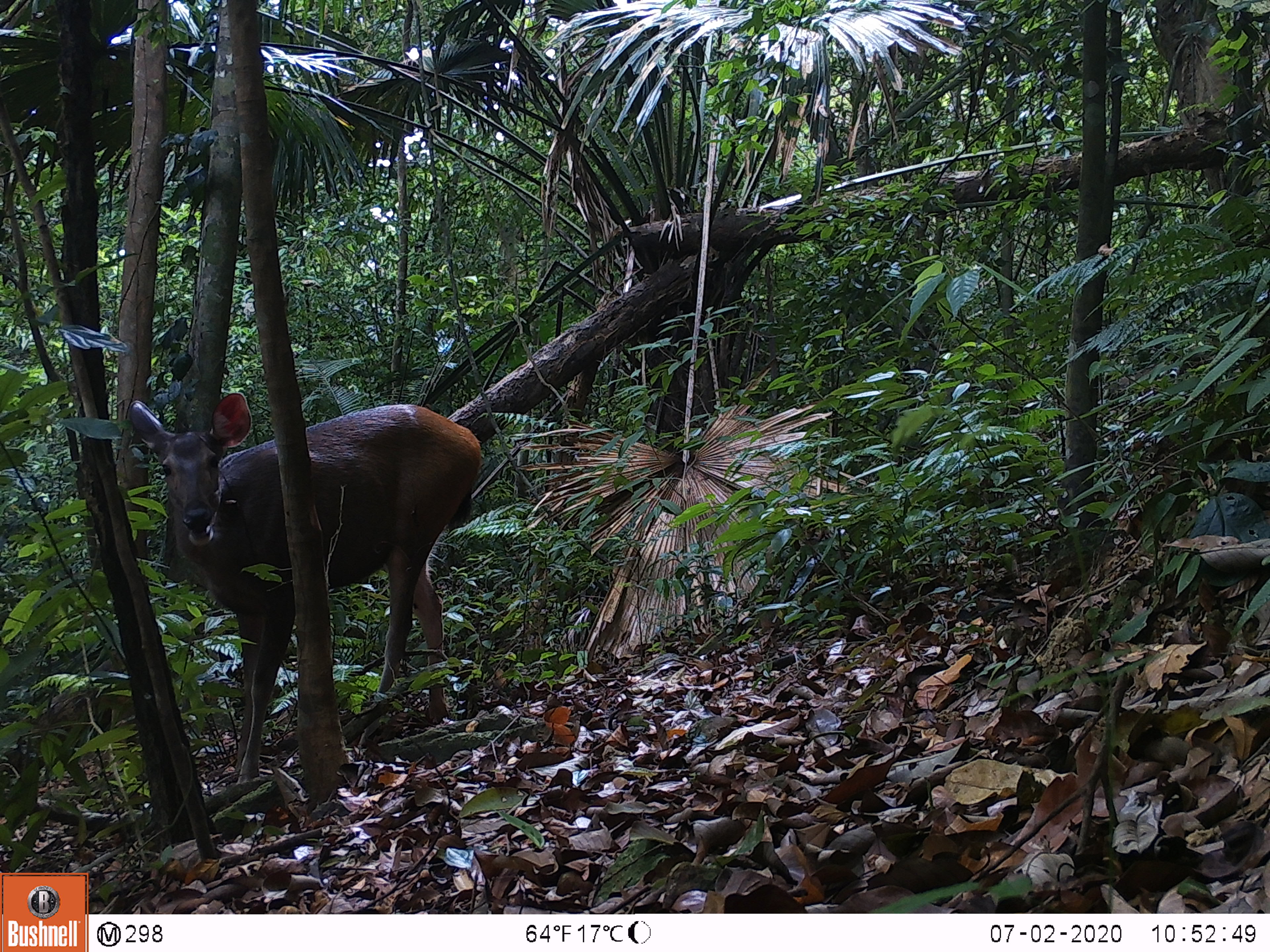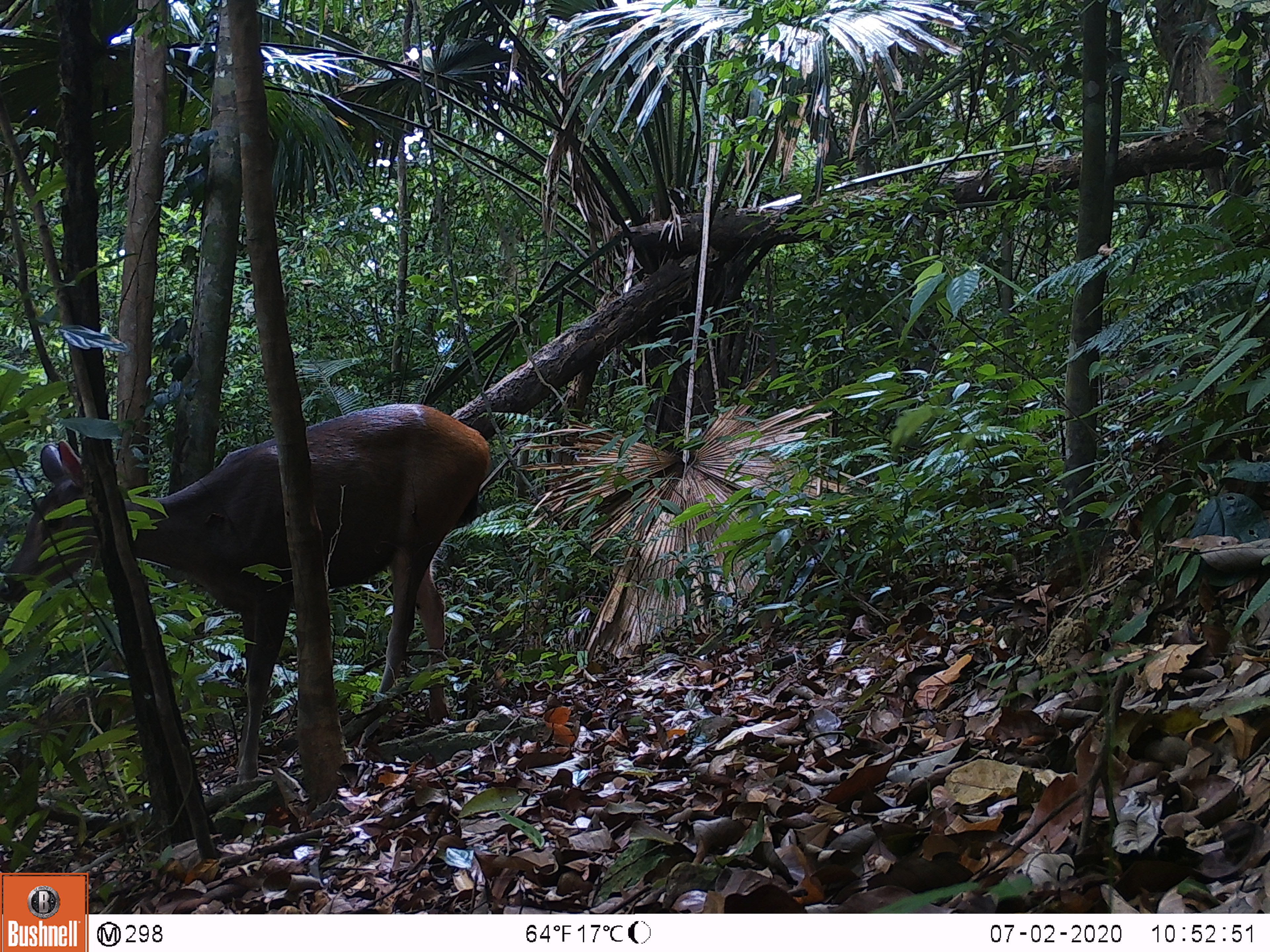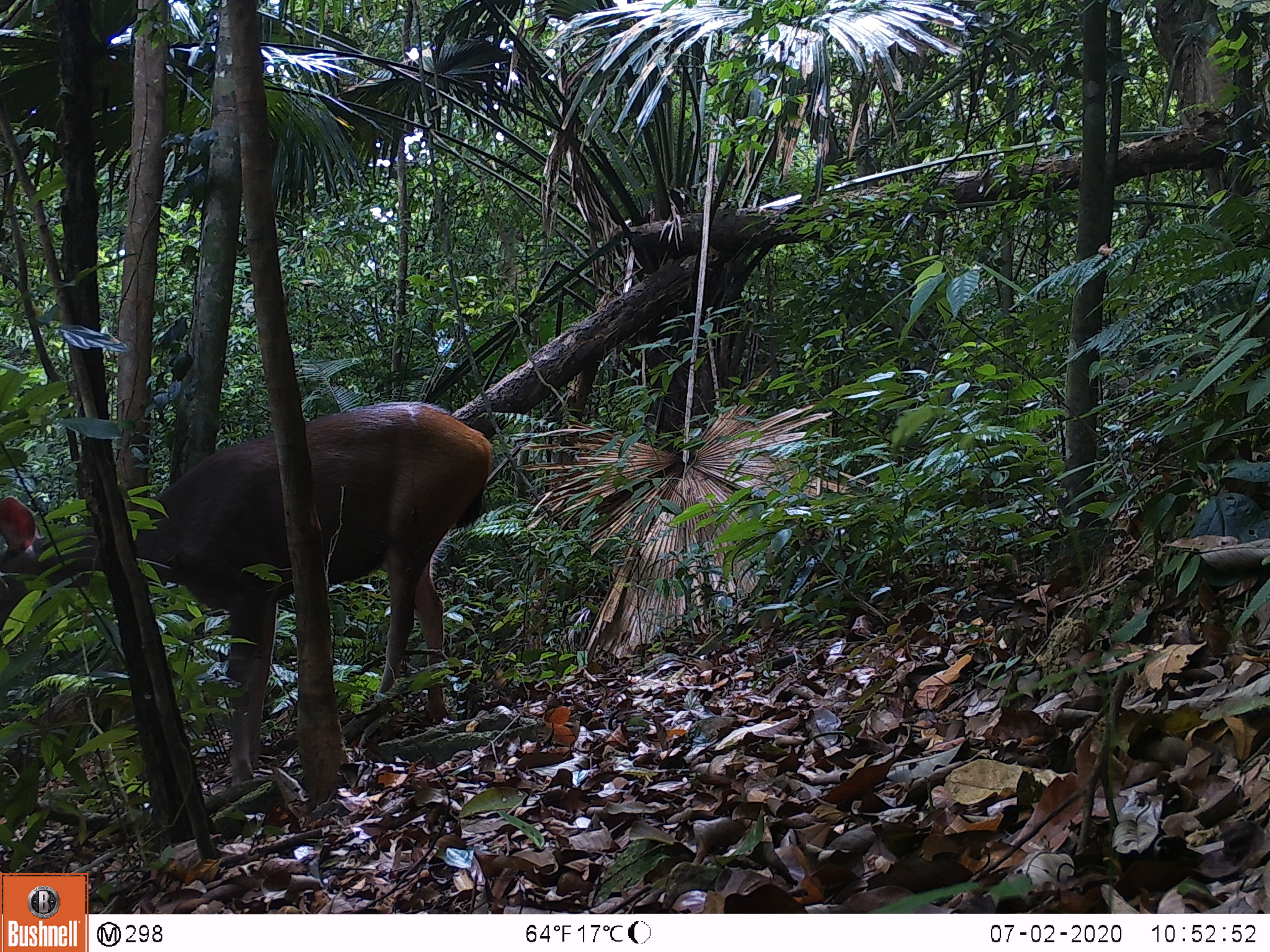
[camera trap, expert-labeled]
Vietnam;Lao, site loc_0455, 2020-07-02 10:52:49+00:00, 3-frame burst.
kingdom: Animalia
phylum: Chordata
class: Mammalia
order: Artiodactyla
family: Cervidae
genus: Rusa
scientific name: Rusa unicolor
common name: sambar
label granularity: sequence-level